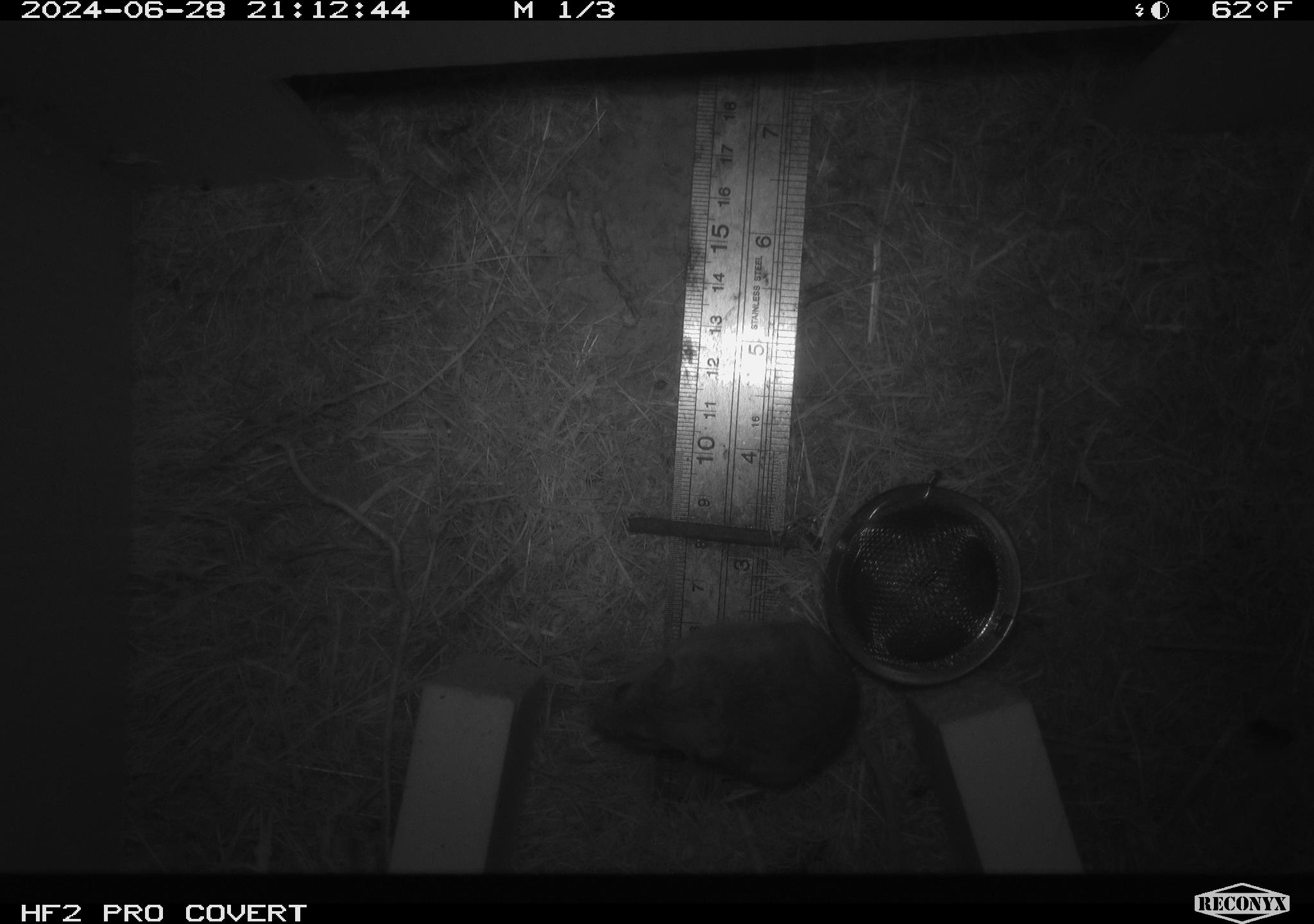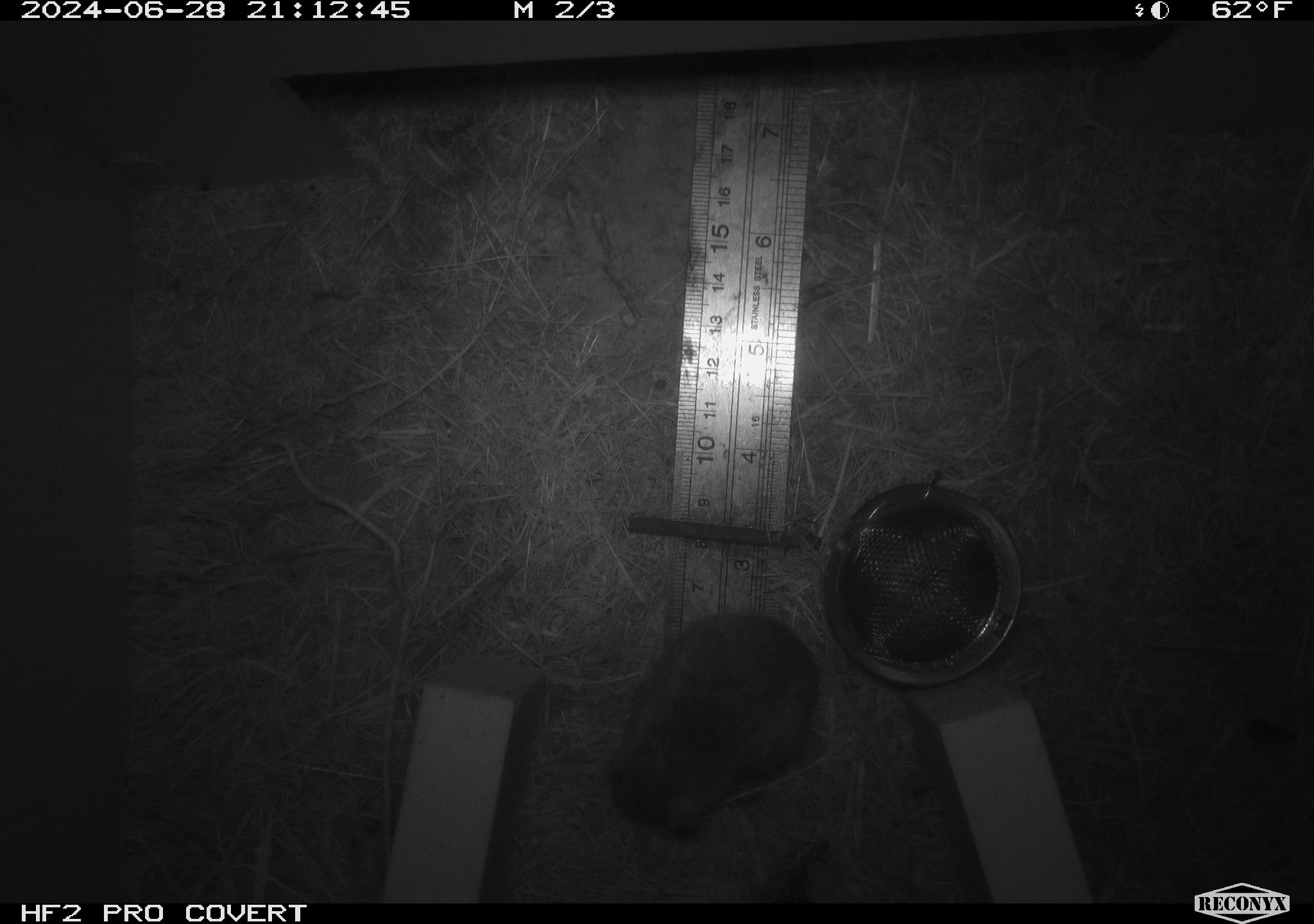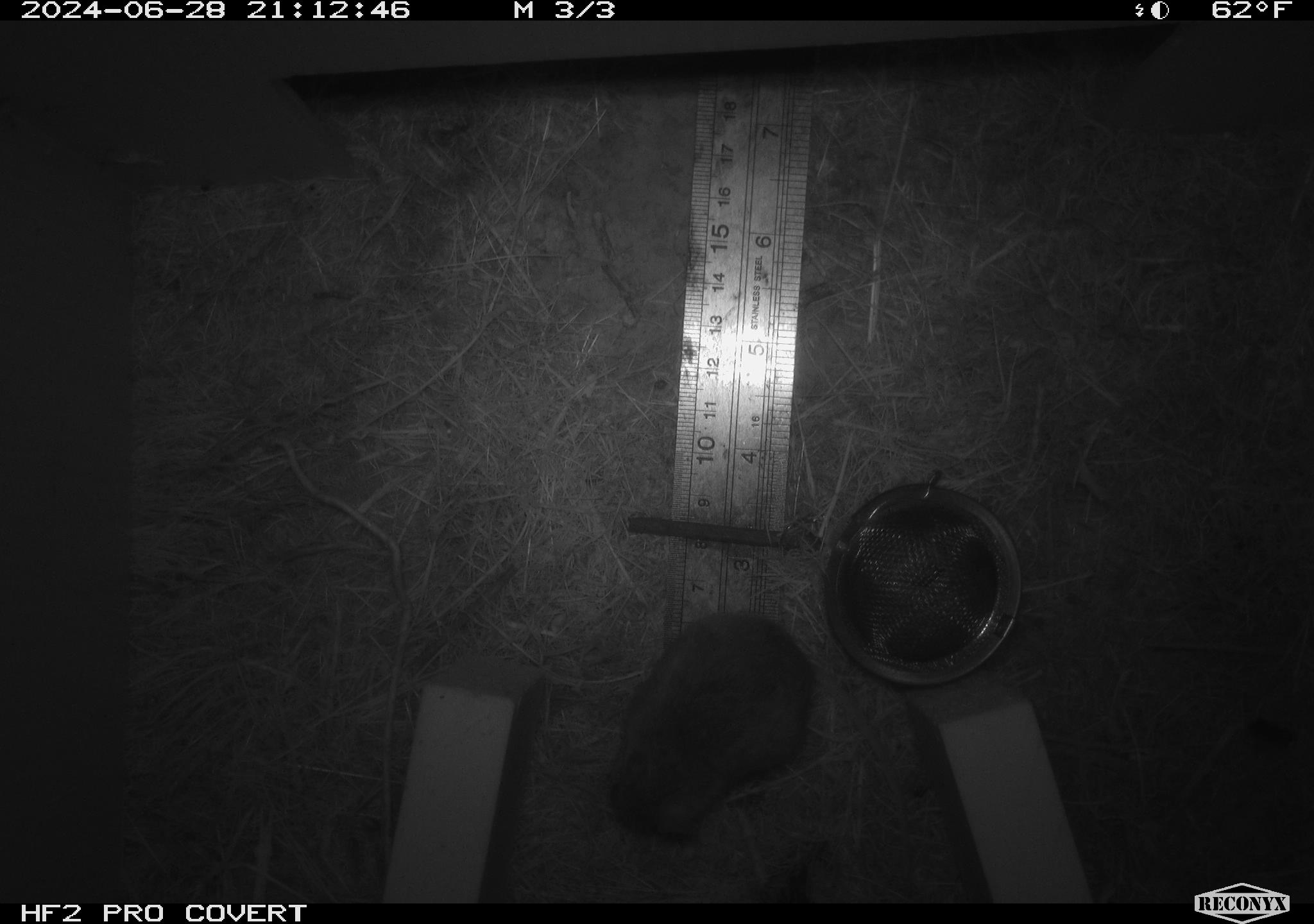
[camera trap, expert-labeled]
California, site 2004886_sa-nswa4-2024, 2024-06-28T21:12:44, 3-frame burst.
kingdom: Animalia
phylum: Chordata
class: Mammalia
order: Rodentia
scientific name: Rodentia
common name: rodent